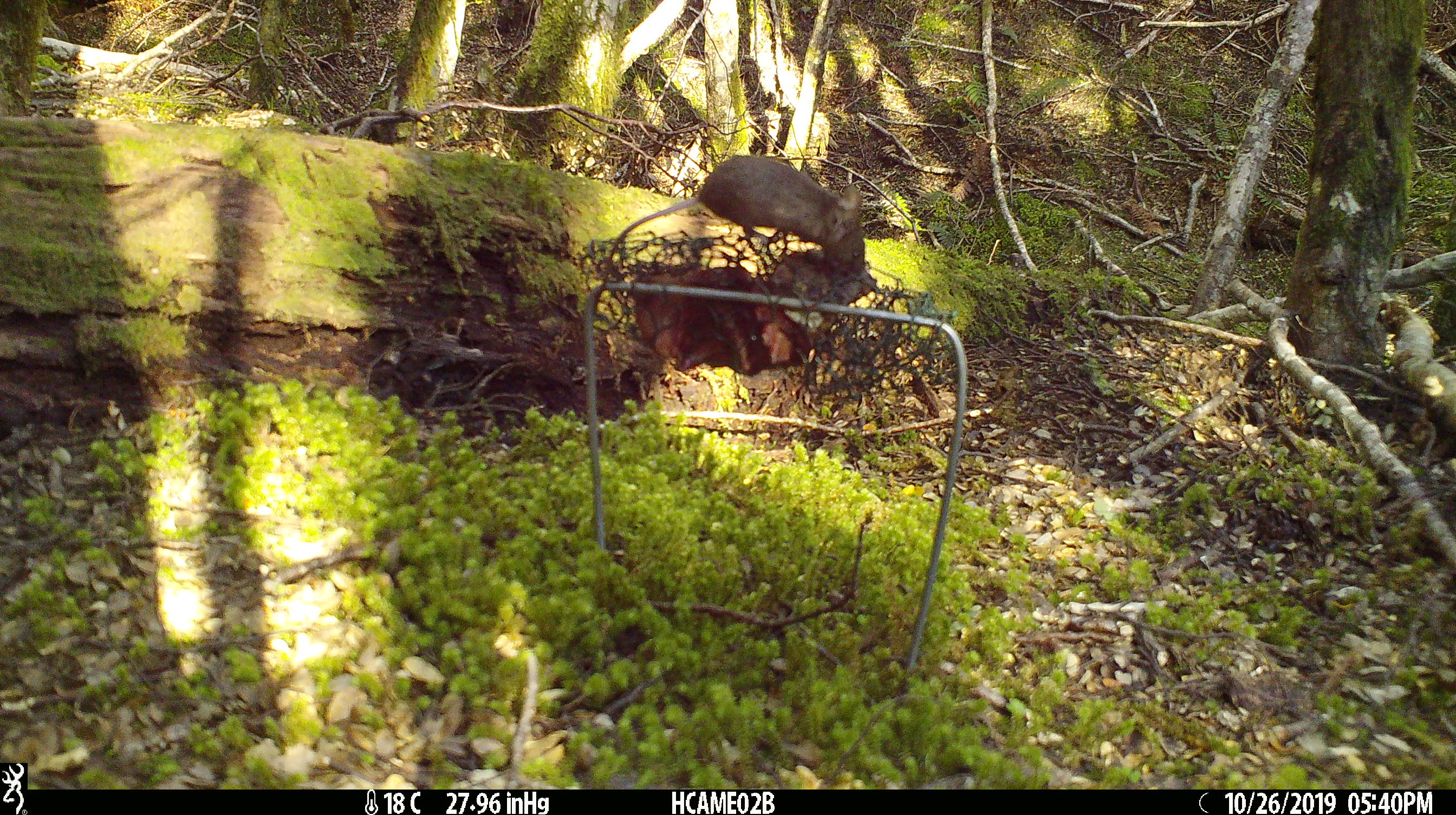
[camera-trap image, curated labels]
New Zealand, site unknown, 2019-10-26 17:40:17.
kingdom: Animalia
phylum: Chordata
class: Mammalia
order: Rodentia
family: Muridae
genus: Mus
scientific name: Mus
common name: mouse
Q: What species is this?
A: Mouse (Mus).